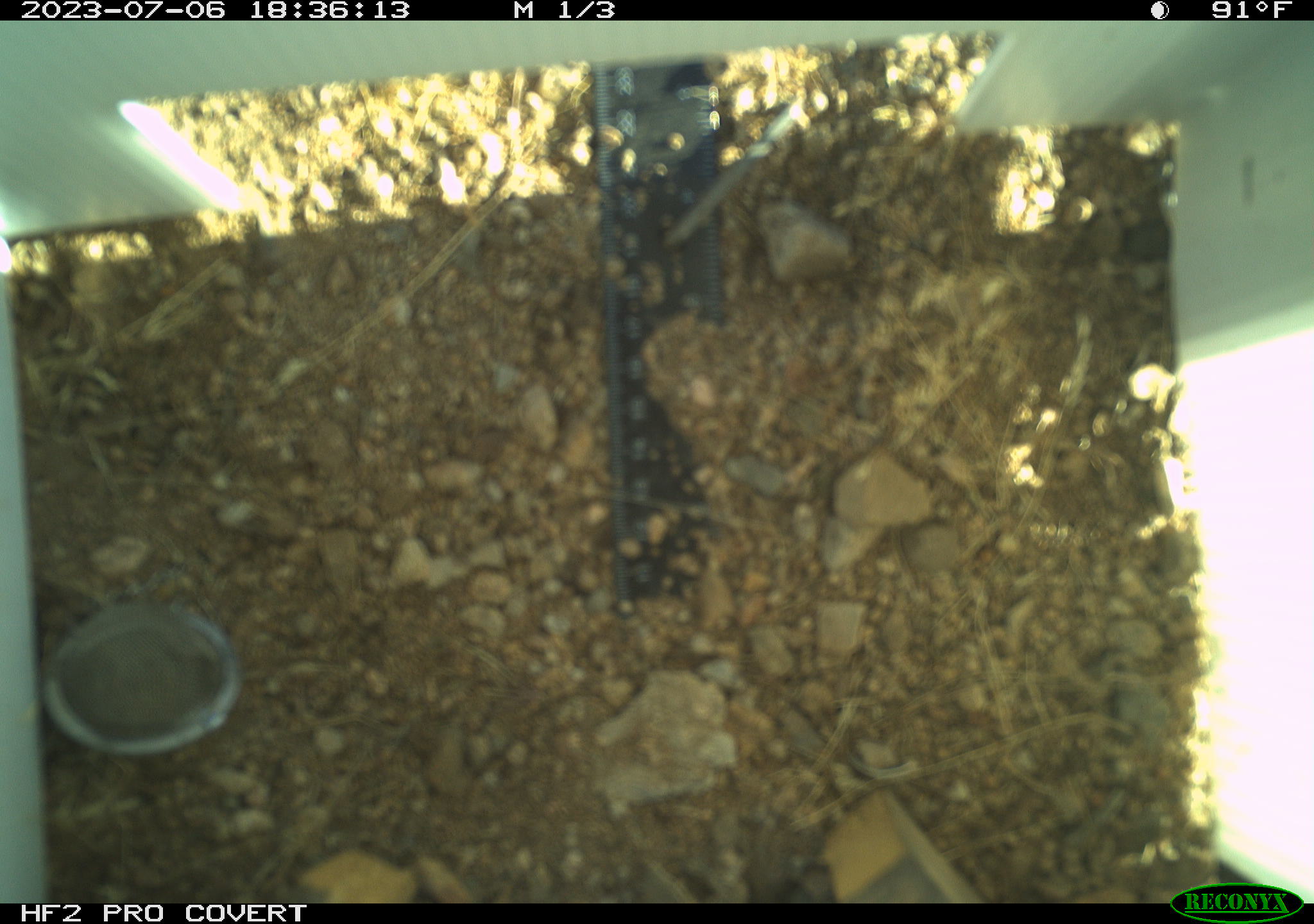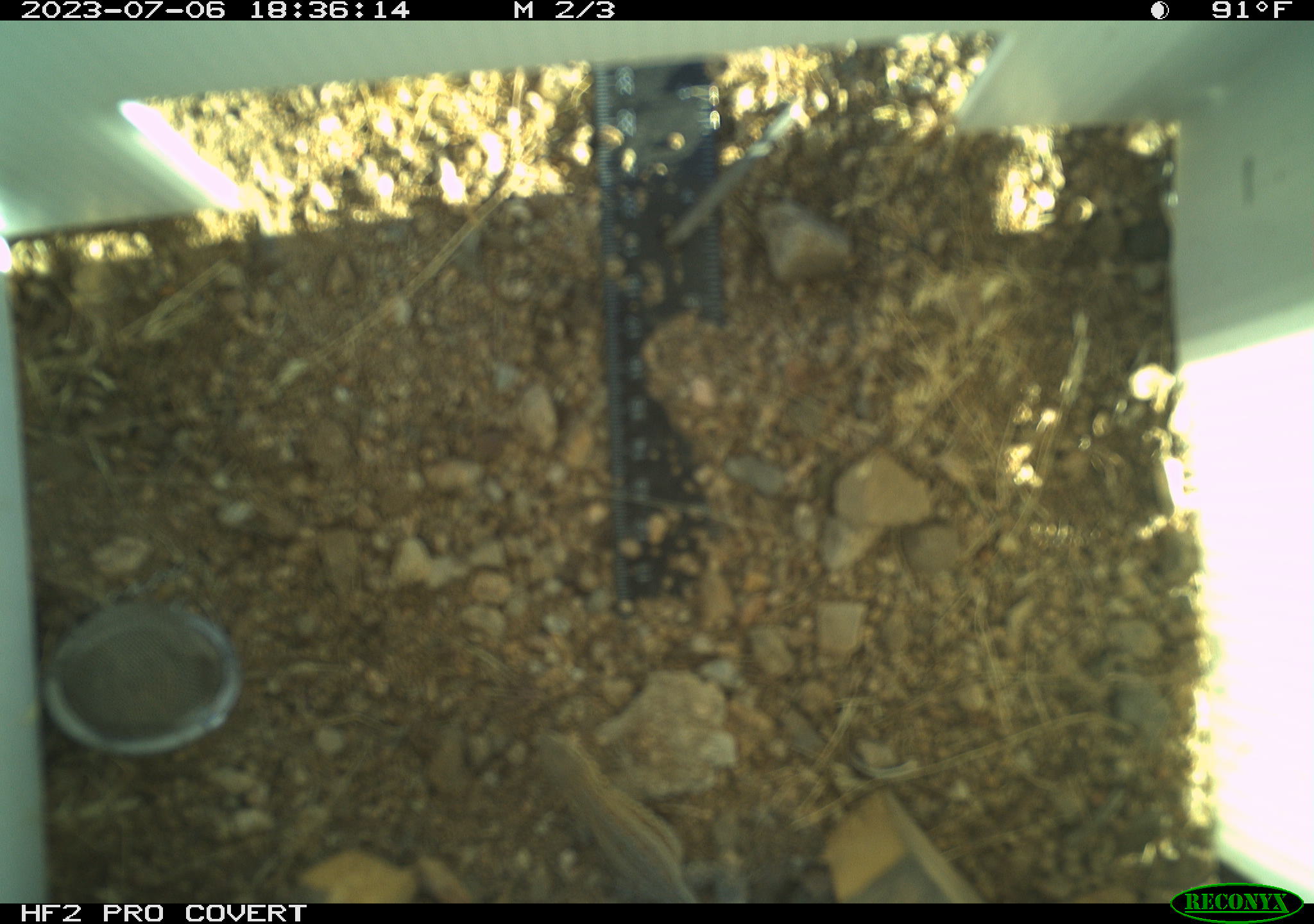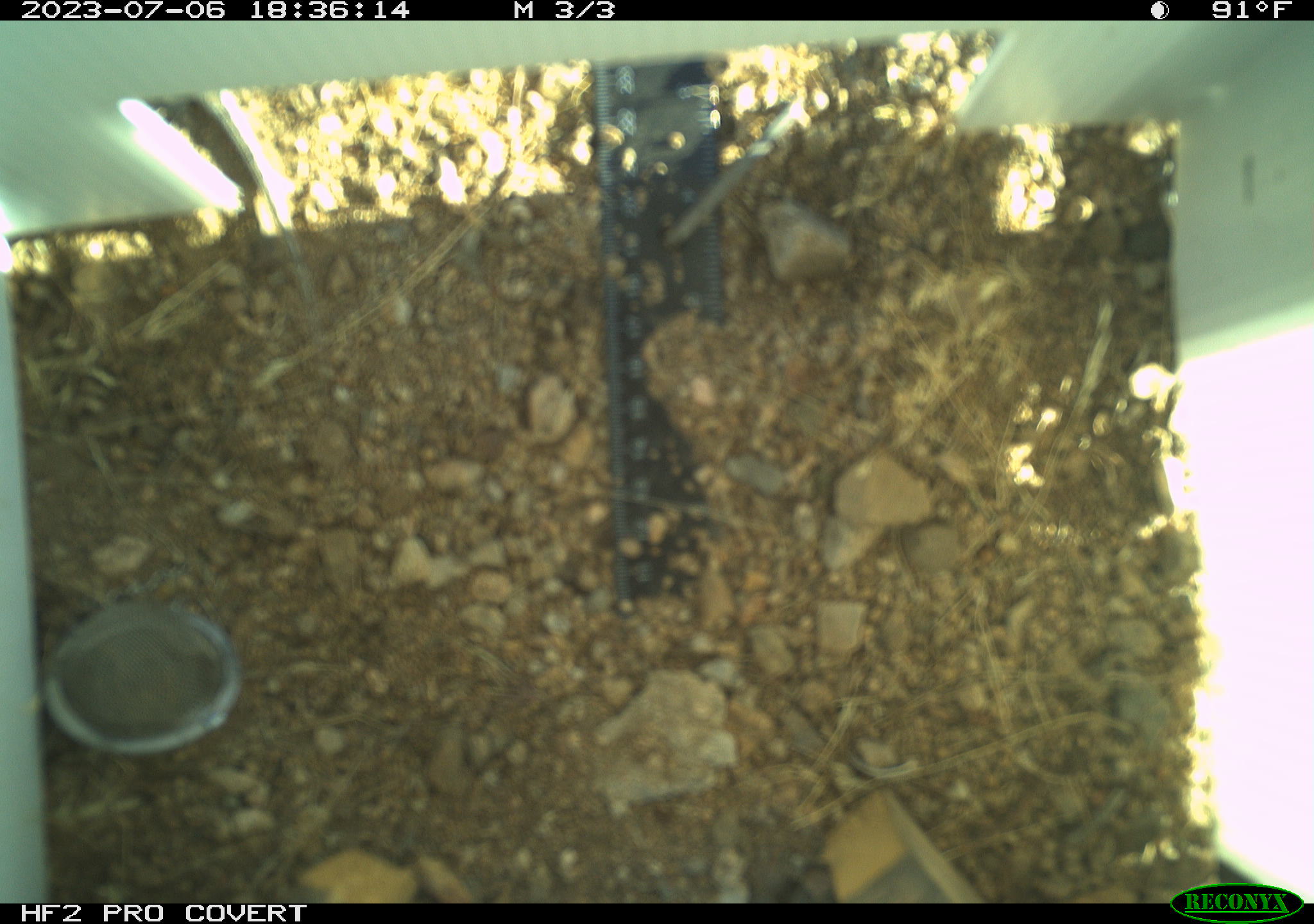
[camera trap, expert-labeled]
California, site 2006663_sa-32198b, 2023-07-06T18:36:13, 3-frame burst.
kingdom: Animalia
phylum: Chordata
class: Reptilia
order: Squamata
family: Phrynosomatidae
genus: Uta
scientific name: Uta stansburiana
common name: common side-blotched lizard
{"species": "common side-blotched lizard (Uta stansburiana)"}